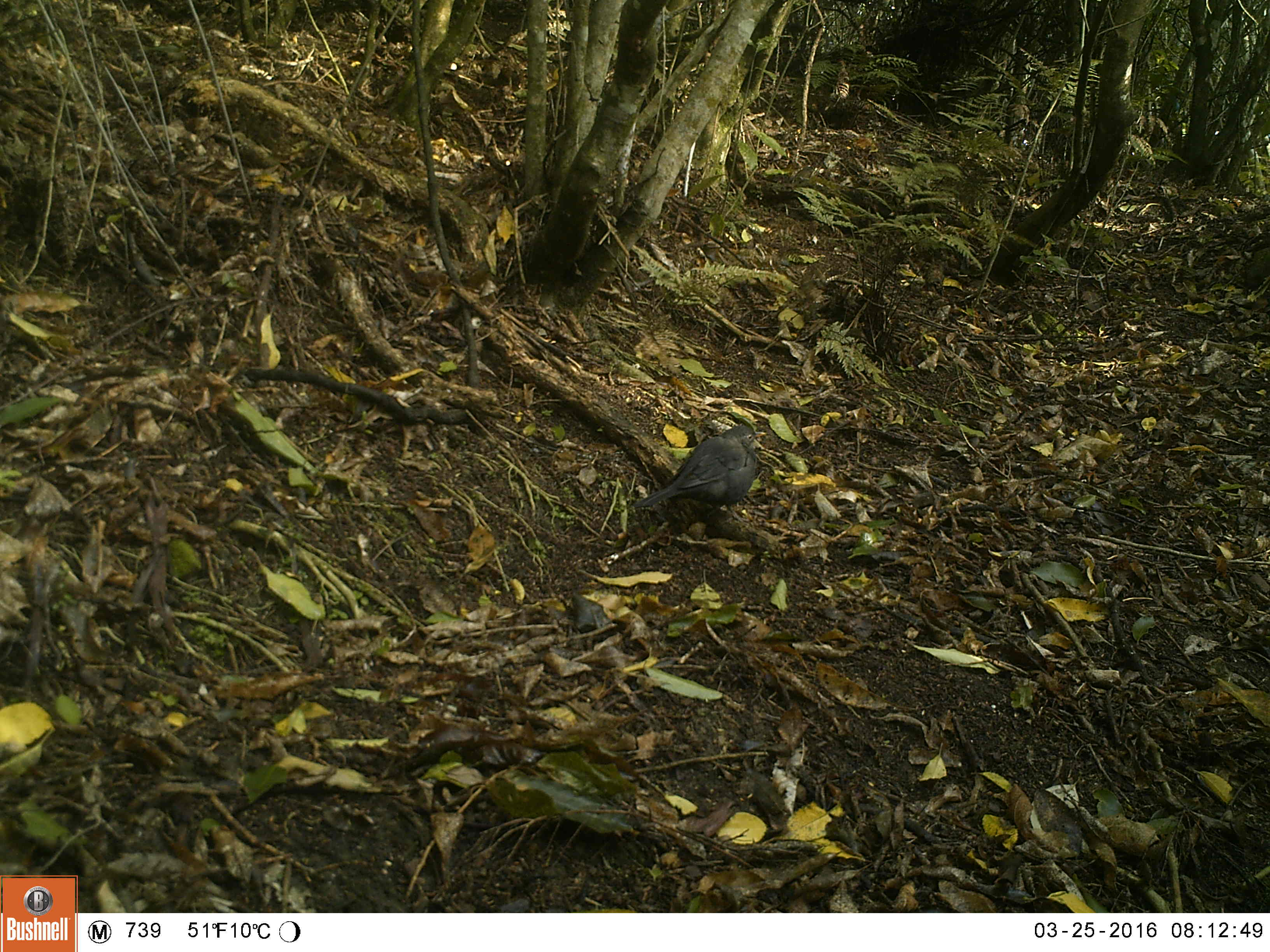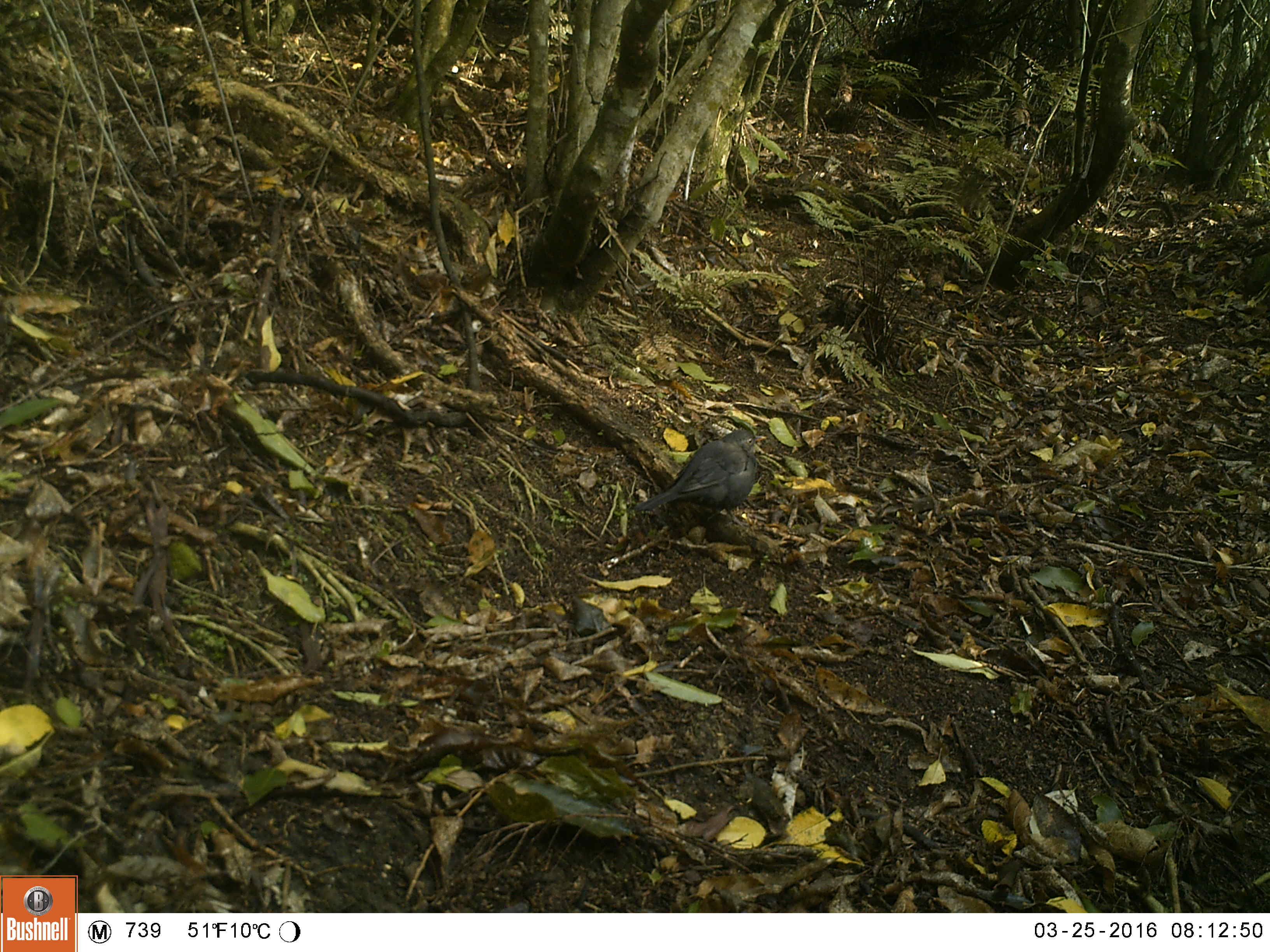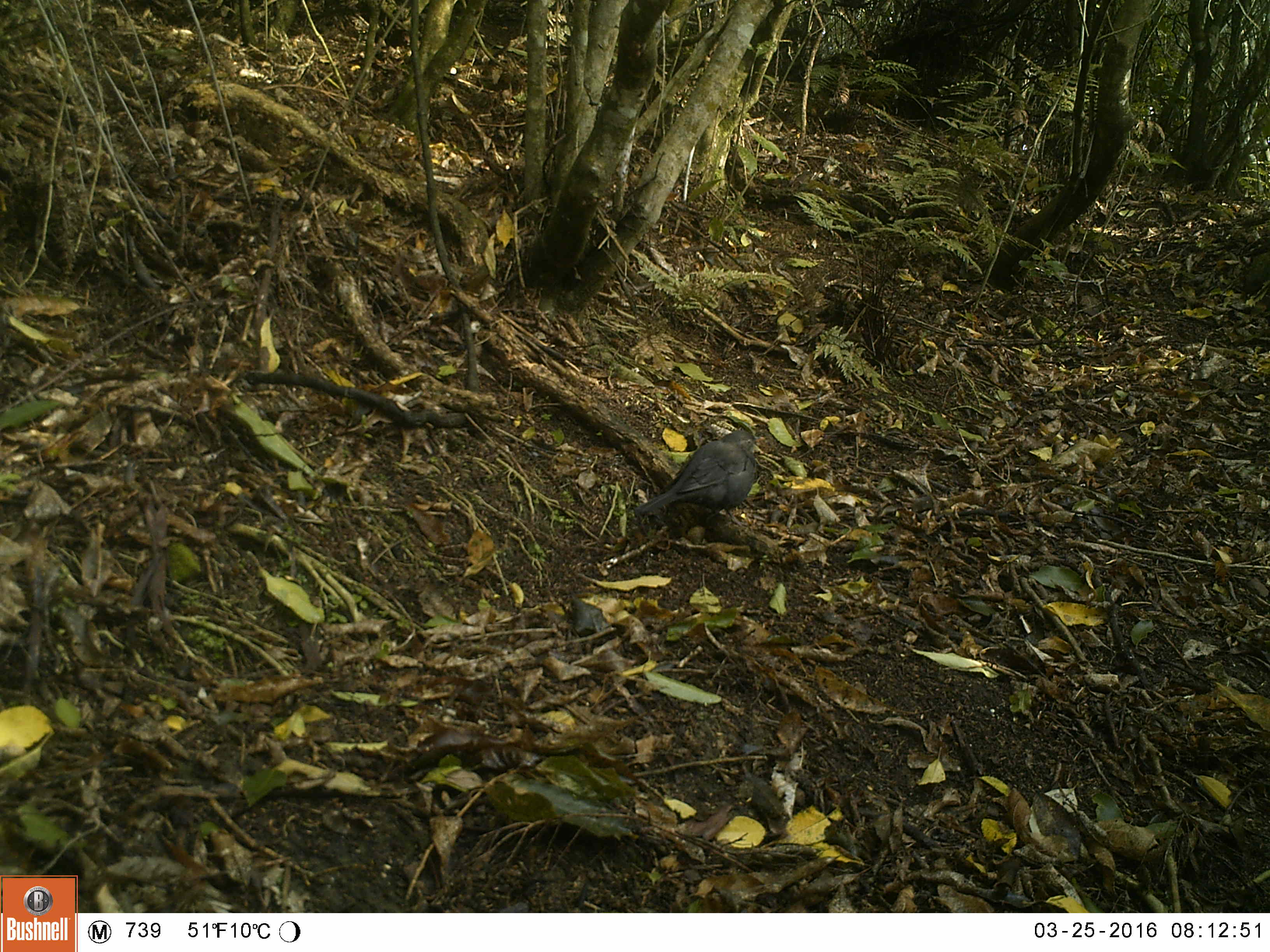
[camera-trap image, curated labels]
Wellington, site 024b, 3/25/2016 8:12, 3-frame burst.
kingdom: Animalia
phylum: Chordata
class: Aves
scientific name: Aves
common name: bird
Bird (Aves).